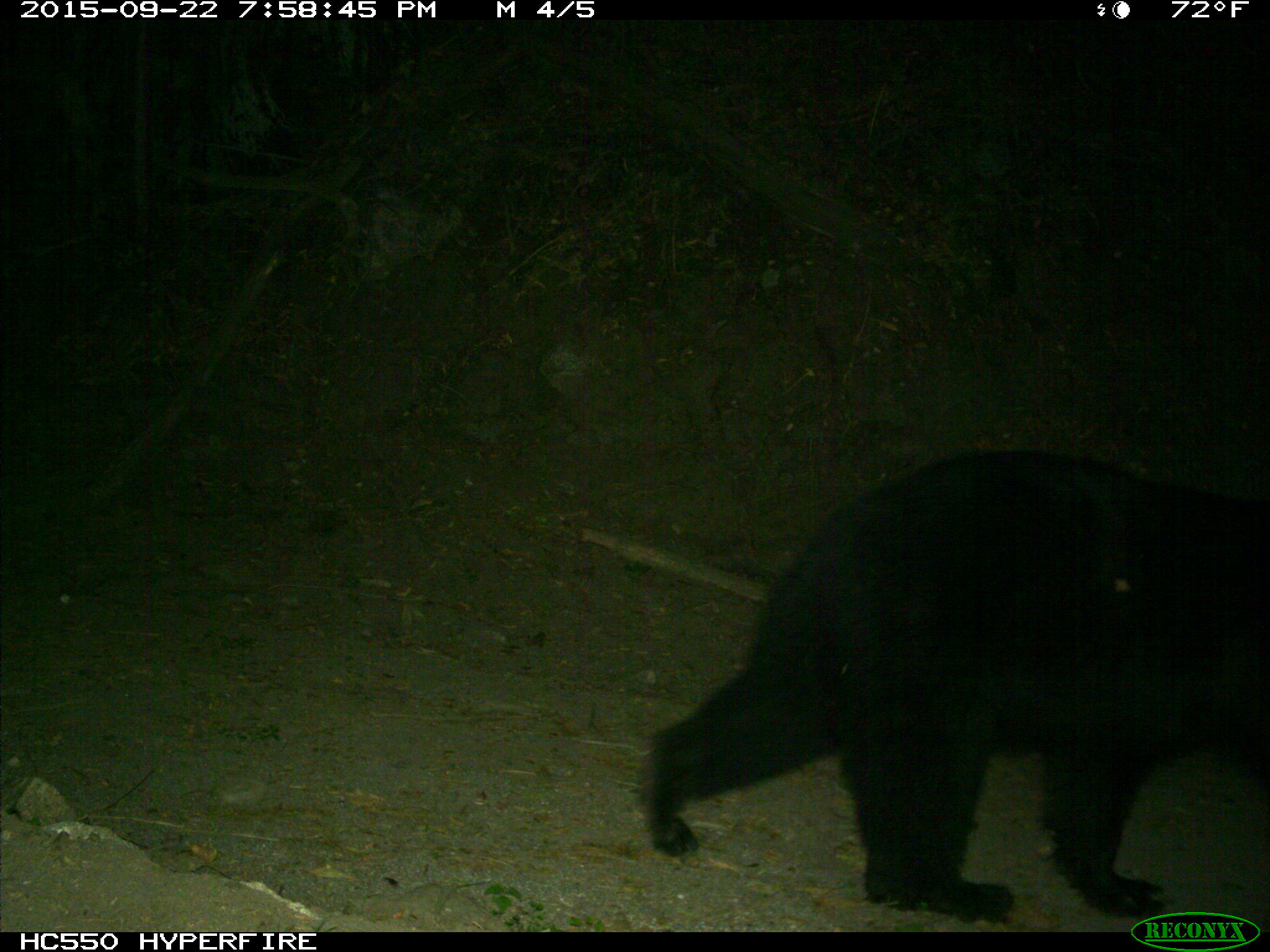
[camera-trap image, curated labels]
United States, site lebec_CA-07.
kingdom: Animalia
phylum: Chordata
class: Mammalia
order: Carnivora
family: Ursidae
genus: Ursus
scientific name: Ursus americanus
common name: american black bear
Ursus americanus (american black bear).